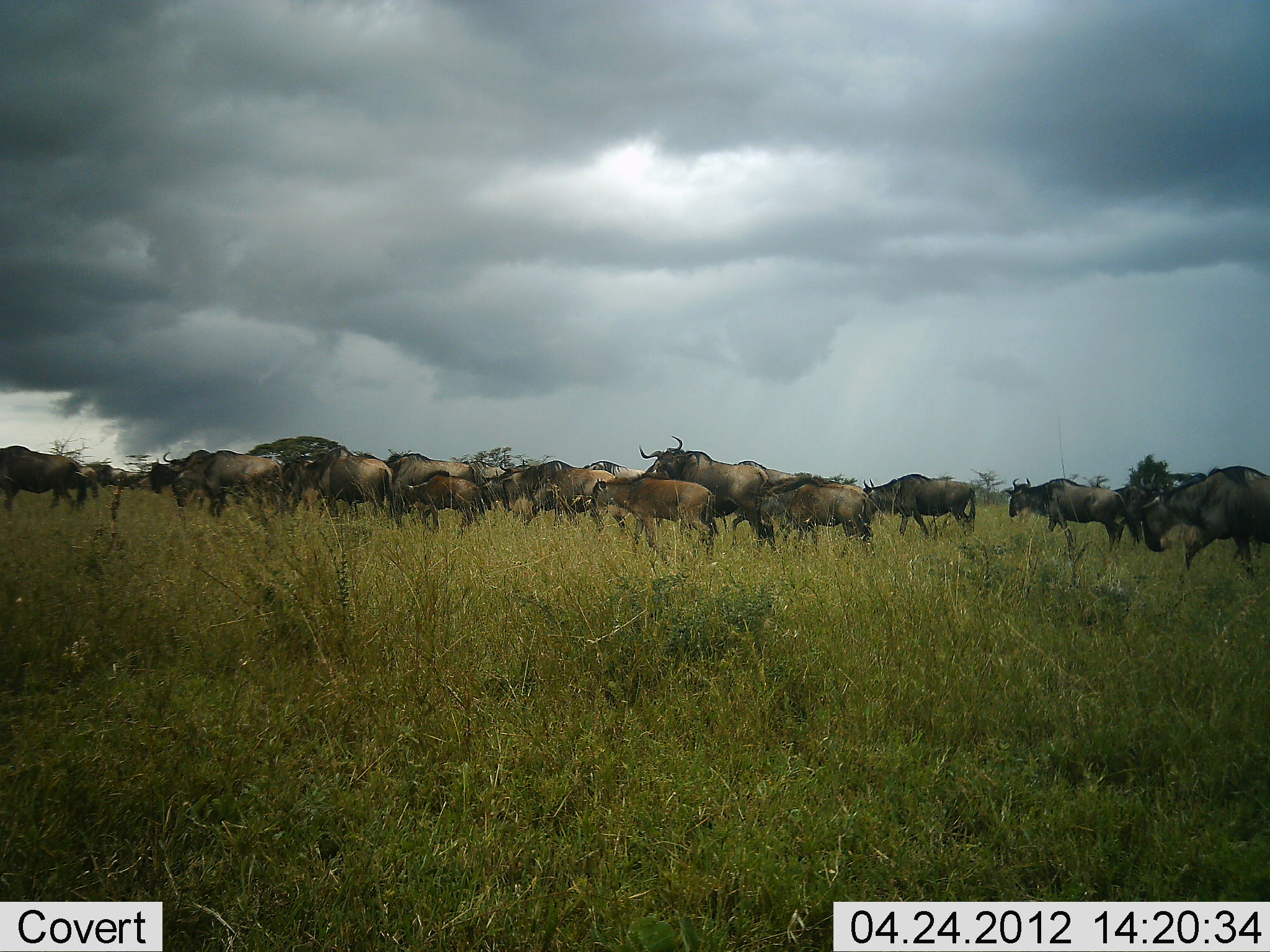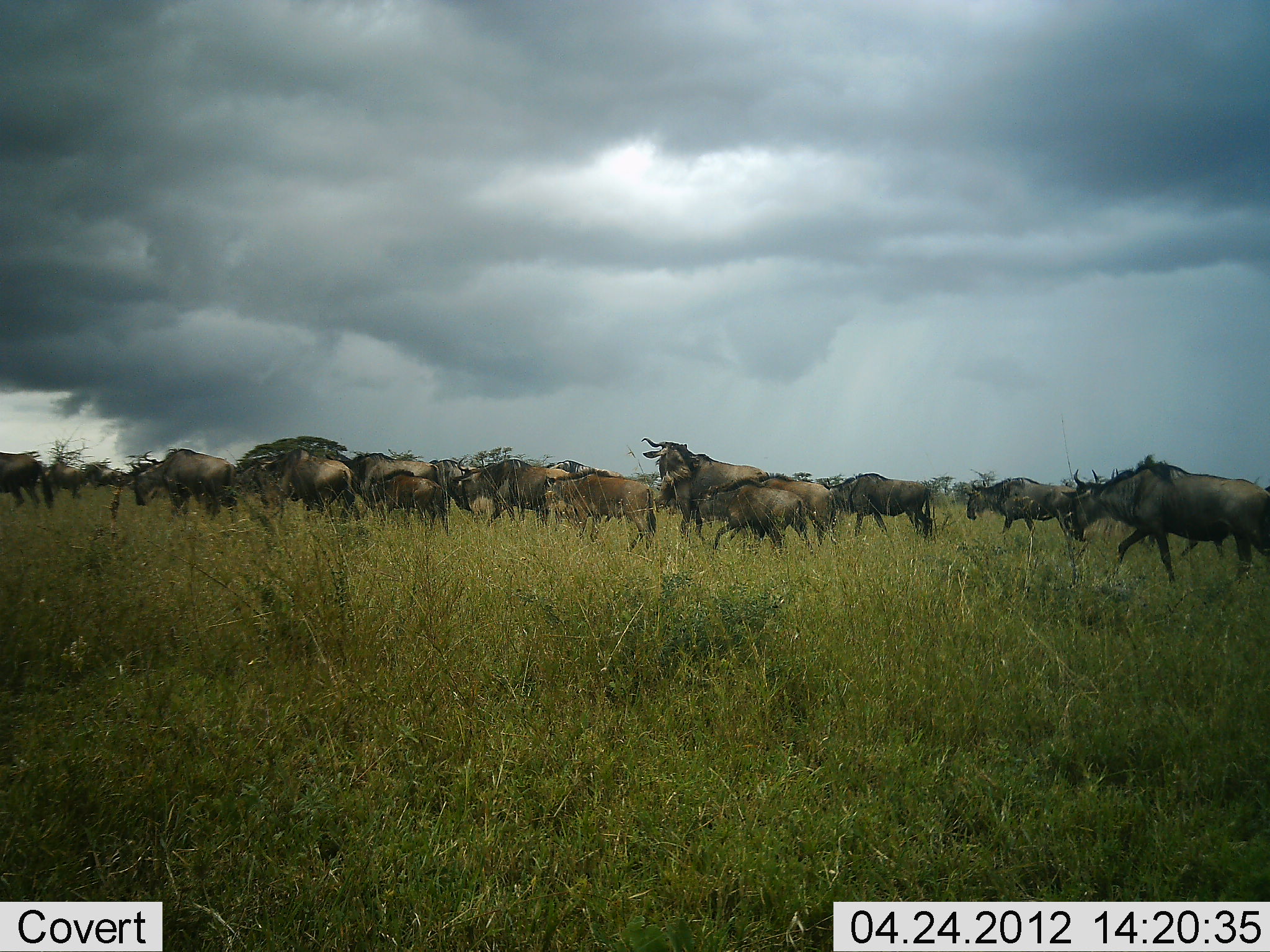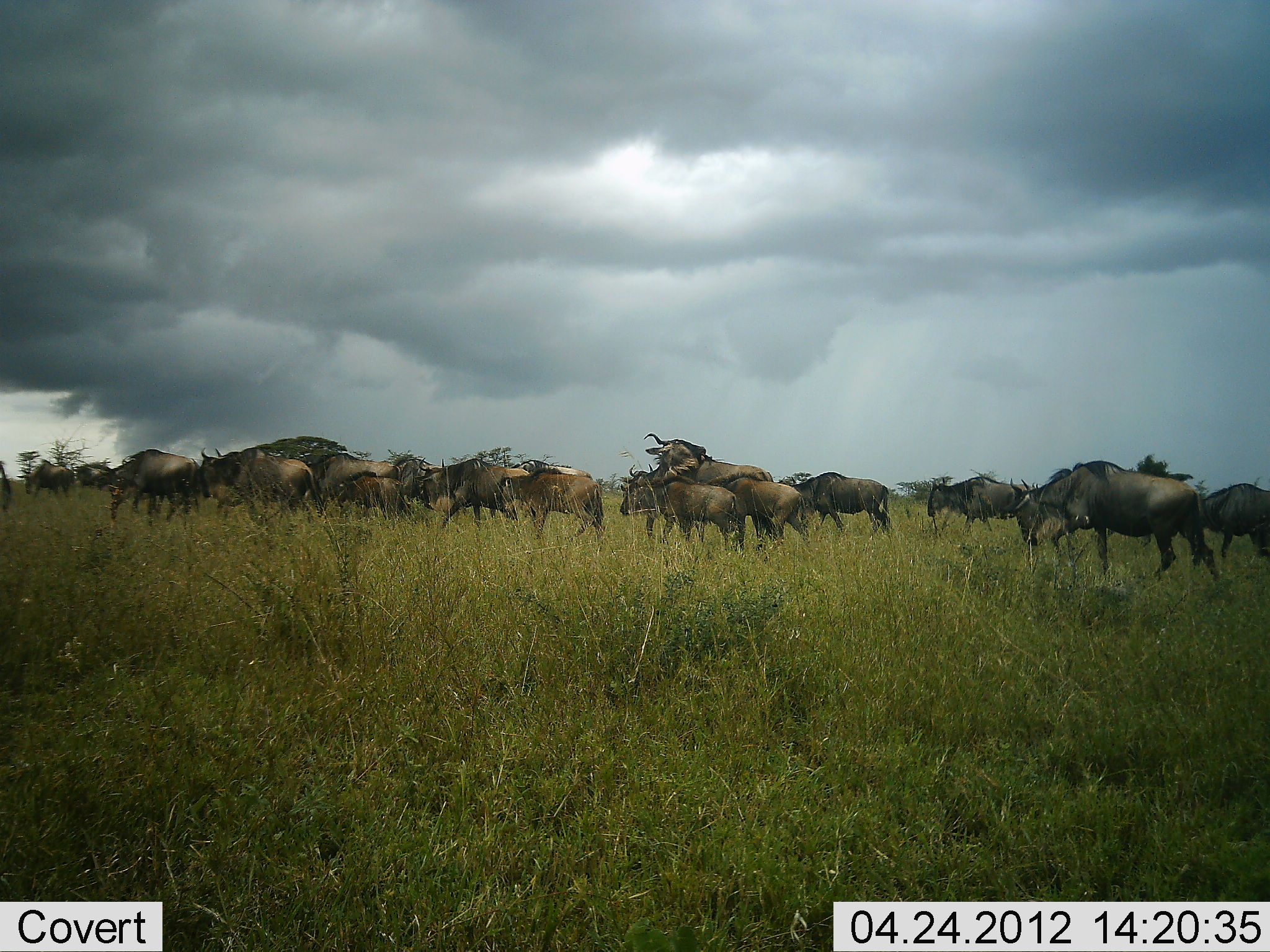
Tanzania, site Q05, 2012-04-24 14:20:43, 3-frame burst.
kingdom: Animalia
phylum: Chordata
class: Mammalia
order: Artiodactyla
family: Bovidae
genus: Connochaetes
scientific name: Connochaetes taurinus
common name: blue wildebeest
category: wildebeest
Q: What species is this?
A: Wildebeest (blue wildebeest) (Connochaetes taurinus).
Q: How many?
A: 11-50.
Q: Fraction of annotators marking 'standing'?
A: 15%.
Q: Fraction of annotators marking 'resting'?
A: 0%.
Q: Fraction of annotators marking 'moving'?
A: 96%.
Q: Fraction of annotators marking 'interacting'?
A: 4%.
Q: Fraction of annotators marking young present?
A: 23%.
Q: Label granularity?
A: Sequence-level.